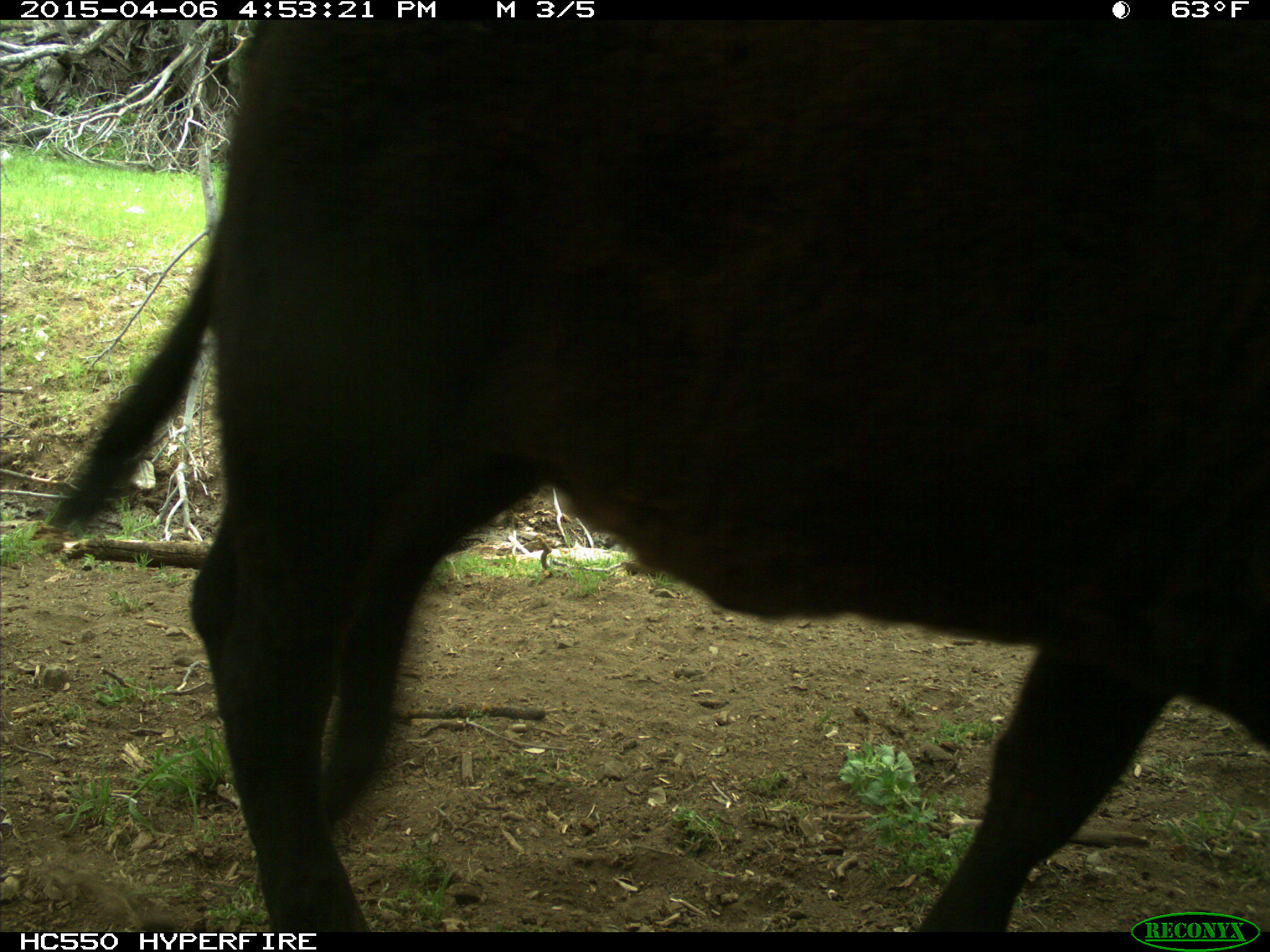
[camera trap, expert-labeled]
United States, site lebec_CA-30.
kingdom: Animalia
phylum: Chordata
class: Mammalia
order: Artiodactyla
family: Bovidae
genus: Bos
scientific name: Bos taurus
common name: domestic cow